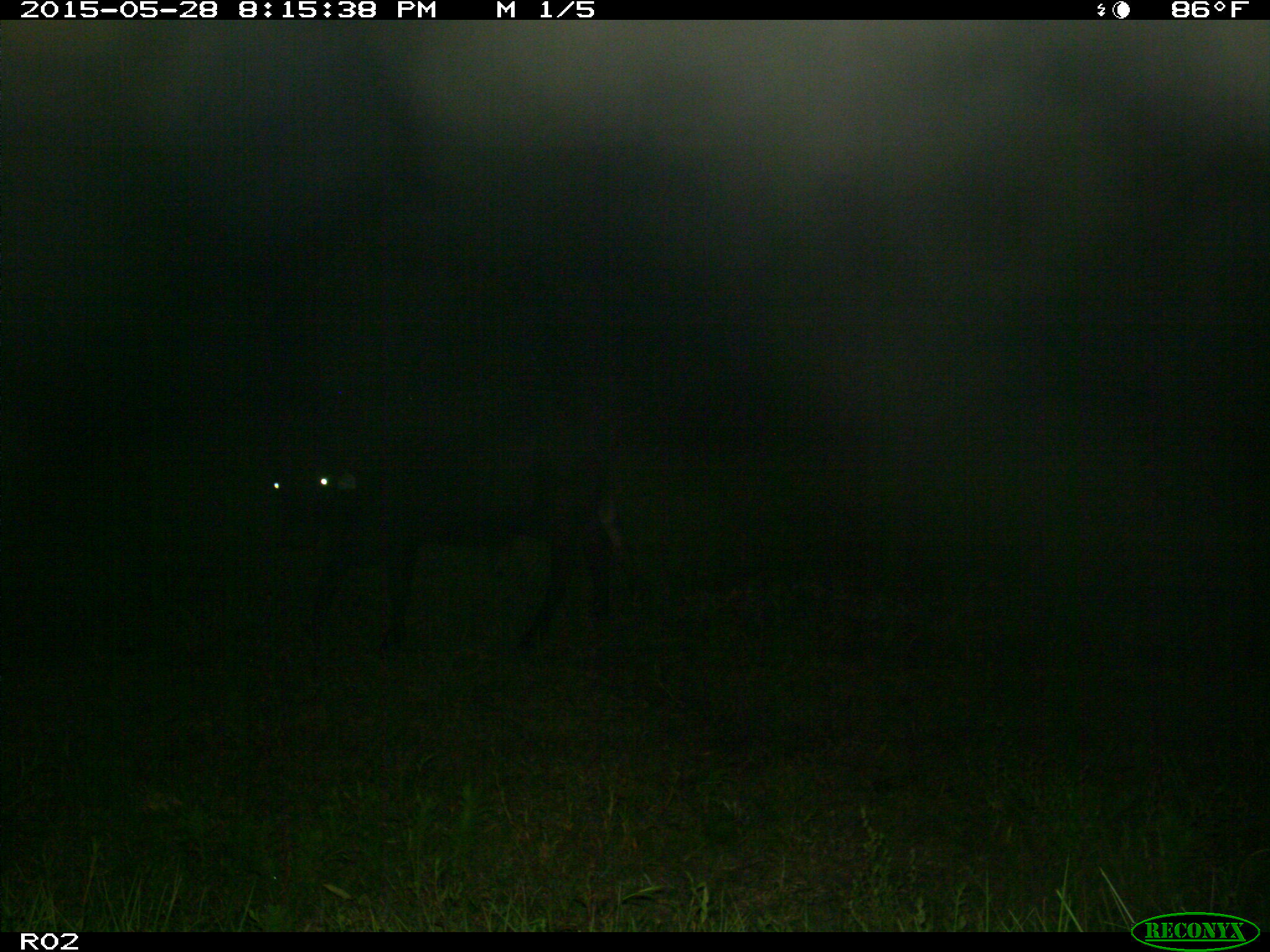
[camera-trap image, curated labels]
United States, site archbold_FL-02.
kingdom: Animalia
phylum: Chordata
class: Mammalia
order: Artiodactyla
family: Bovidae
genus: Bos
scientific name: Bos taurus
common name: domestic cow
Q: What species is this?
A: Bos taurus (domestic cow).